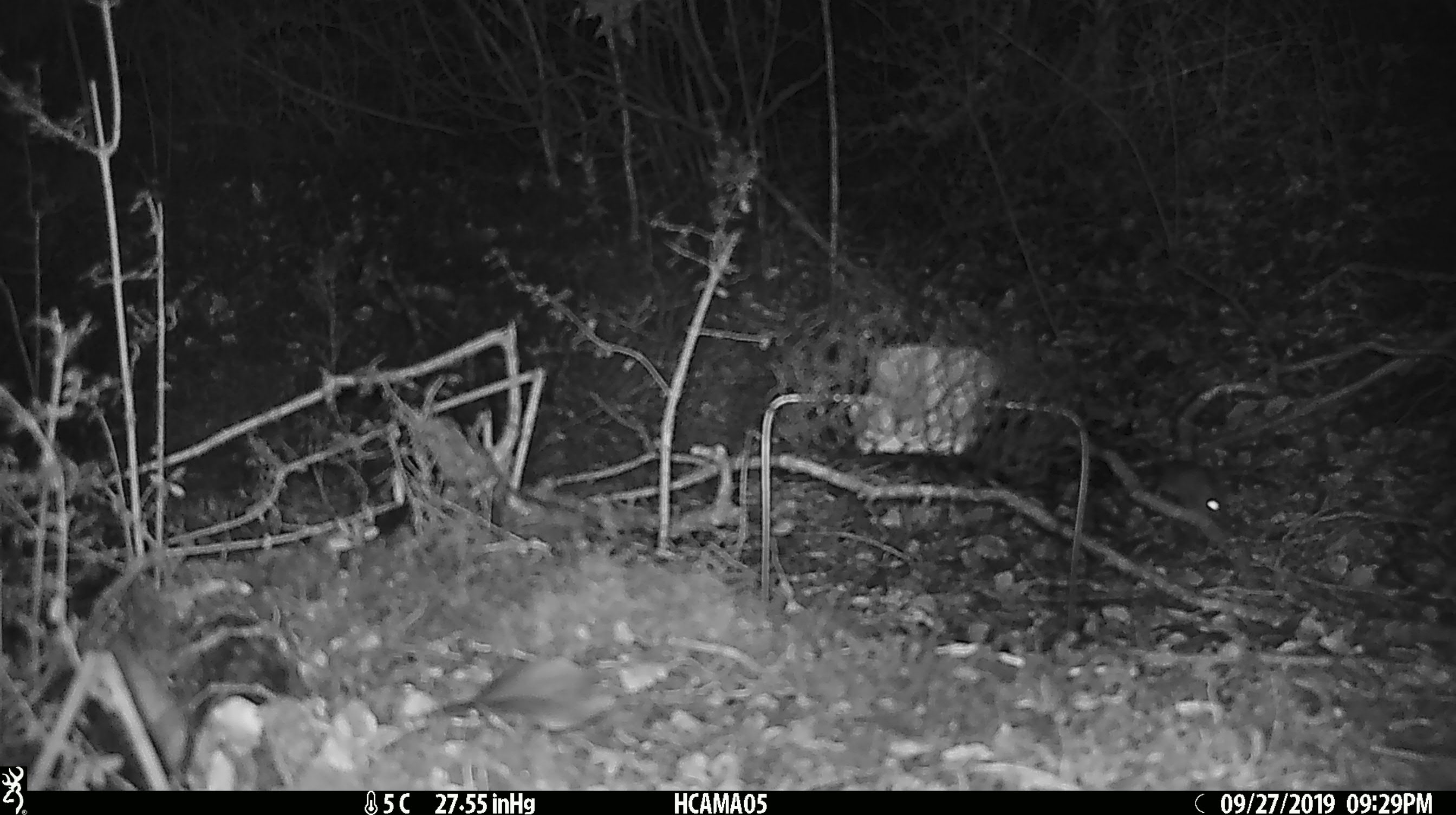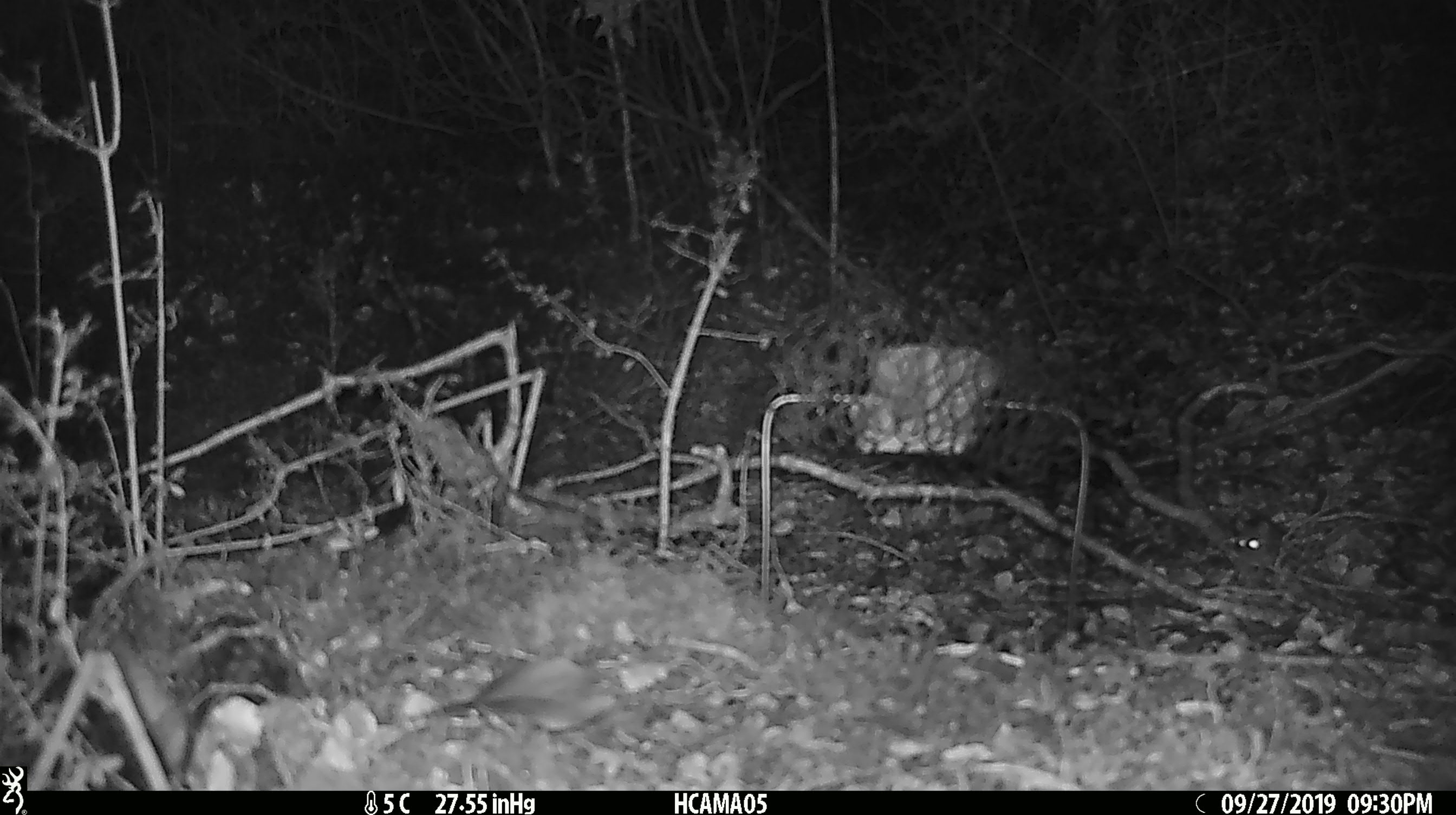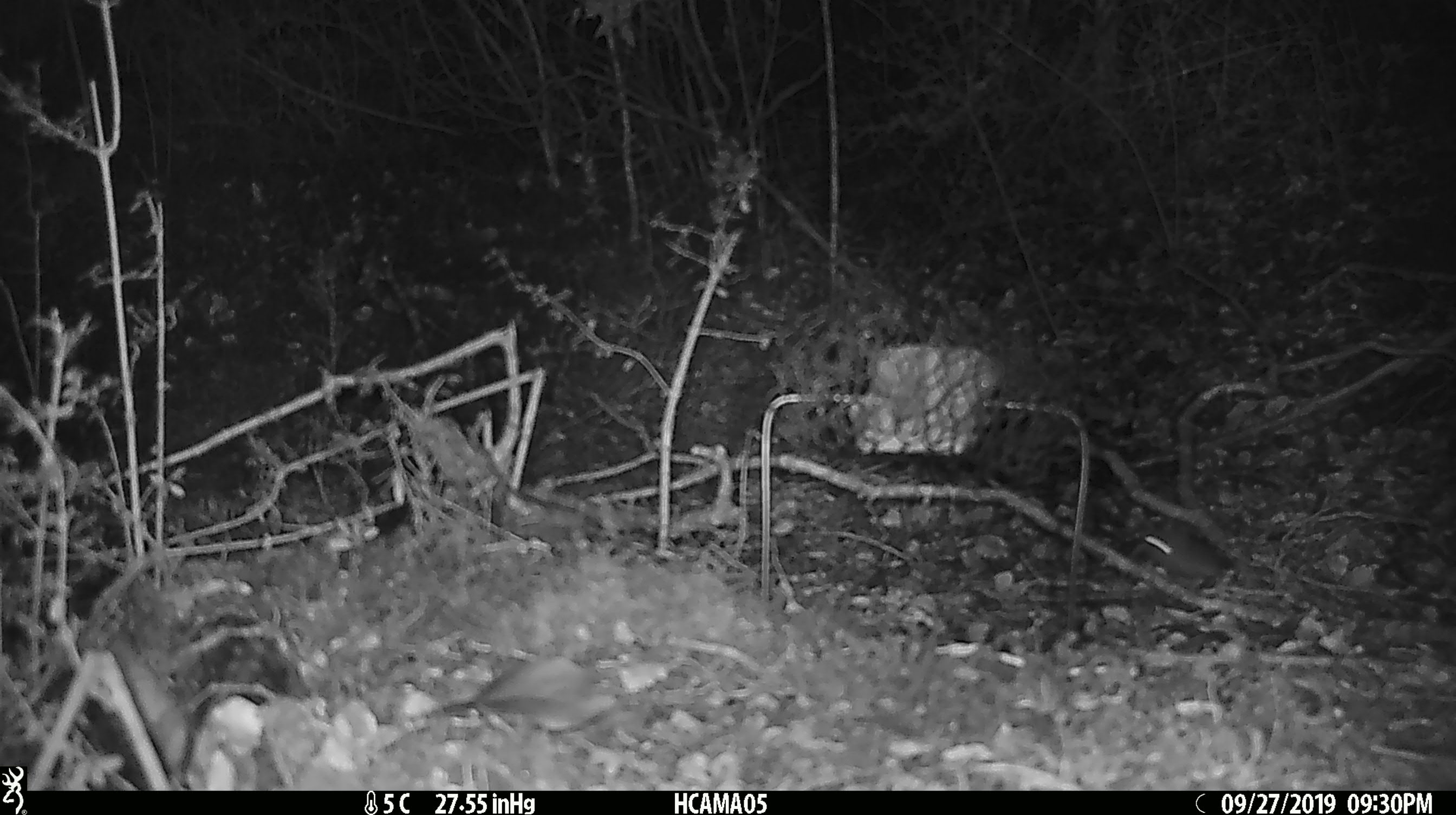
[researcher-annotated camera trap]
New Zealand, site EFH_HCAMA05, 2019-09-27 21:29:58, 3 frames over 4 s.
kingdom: Animalia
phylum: Chordata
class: Mammalia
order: Rodentia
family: Muridae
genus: Mus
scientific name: Mus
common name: mouse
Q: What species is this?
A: Mouse (Mus).